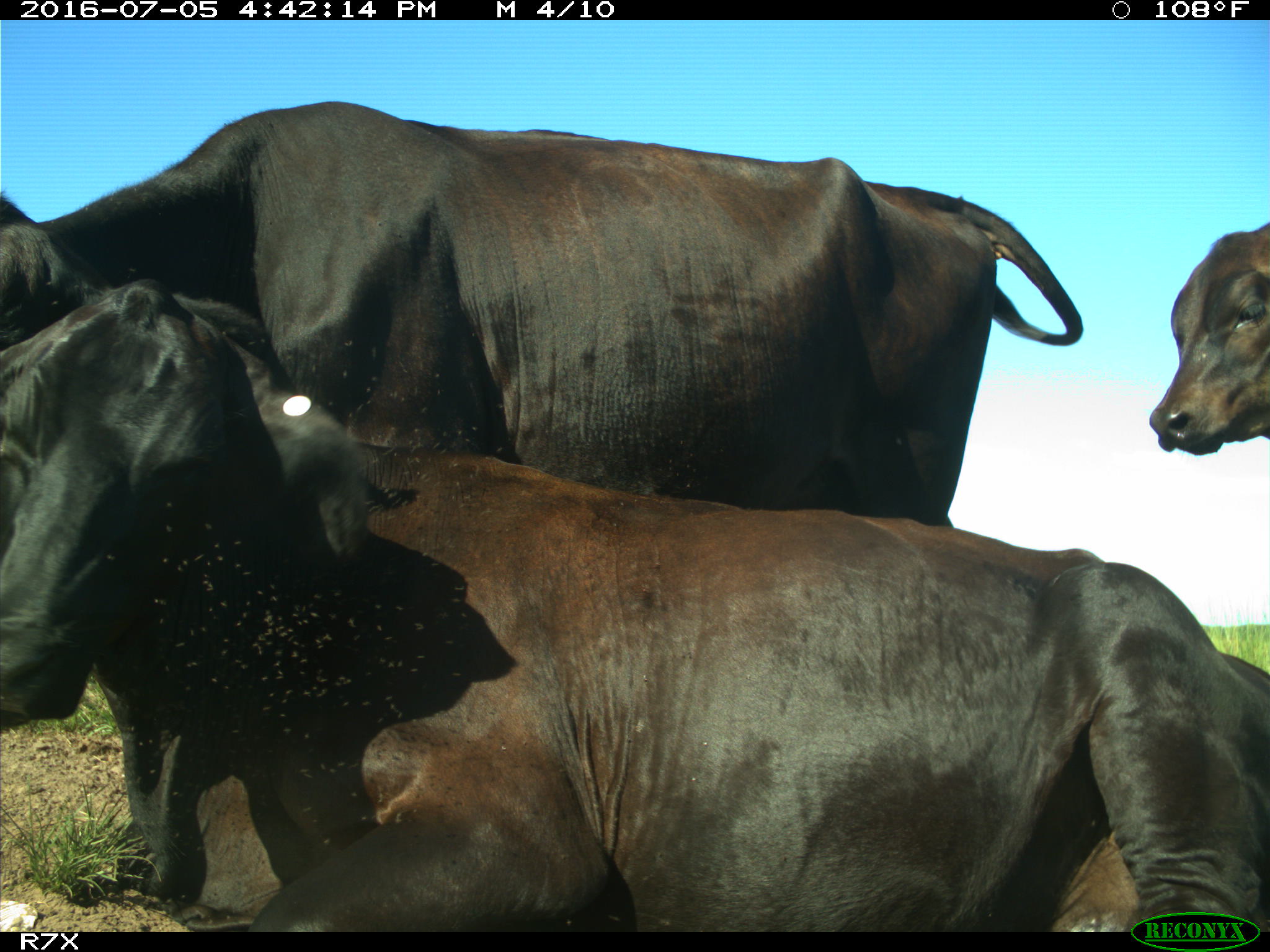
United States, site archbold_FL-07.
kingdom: Animalia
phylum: Chordata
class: Mammalia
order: Artiodactyla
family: Bovidae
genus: Bos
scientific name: Bos taurus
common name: domestic cow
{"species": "Bos taurus (domestic cow)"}